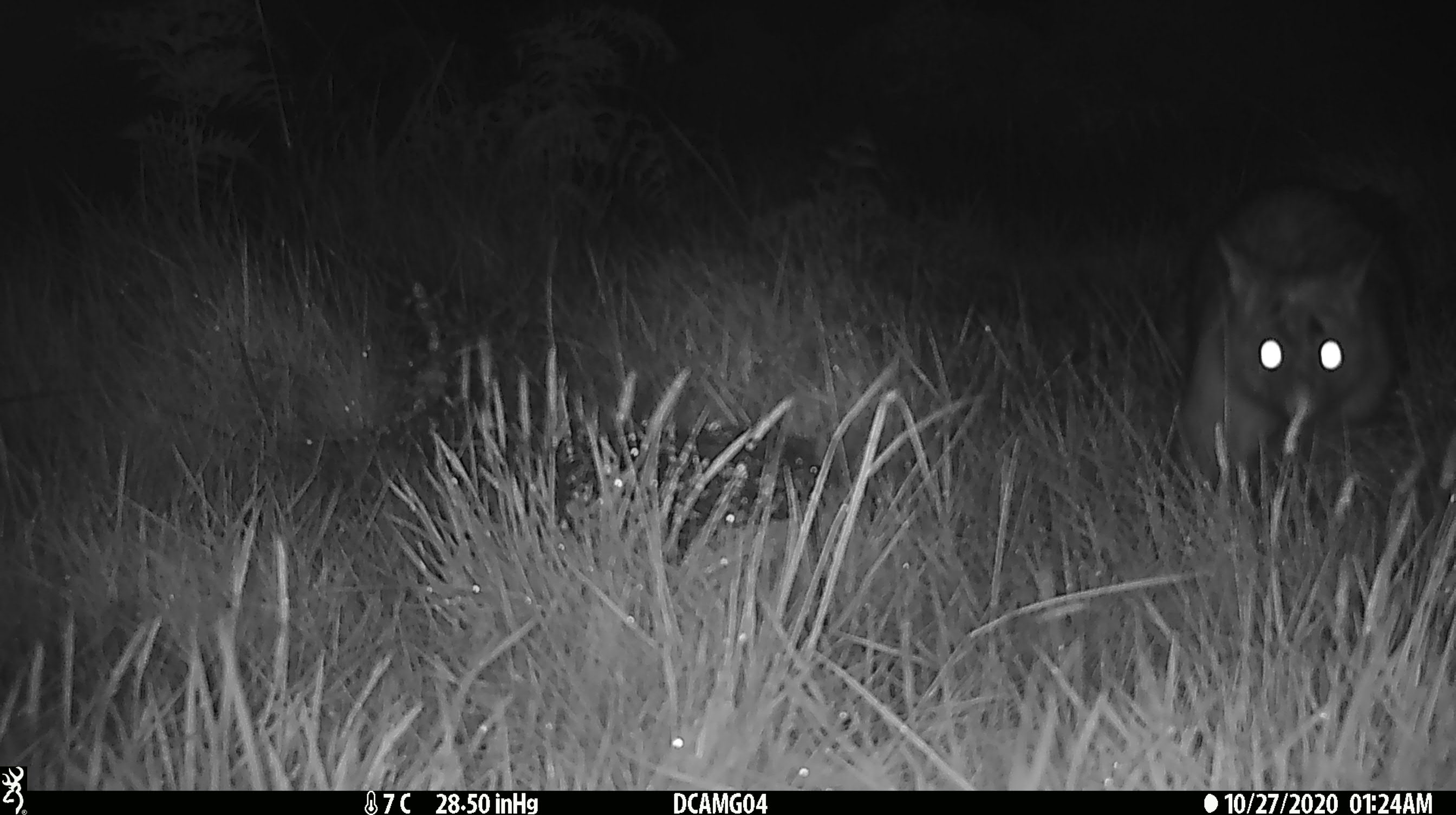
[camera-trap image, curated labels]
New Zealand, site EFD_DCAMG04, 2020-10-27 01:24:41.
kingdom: Animalia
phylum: Chordata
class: Mammalia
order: Diprotodontia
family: Phalangeridae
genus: Trichosurus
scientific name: Trichosurus vulpecula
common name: common brushtail possum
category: possum